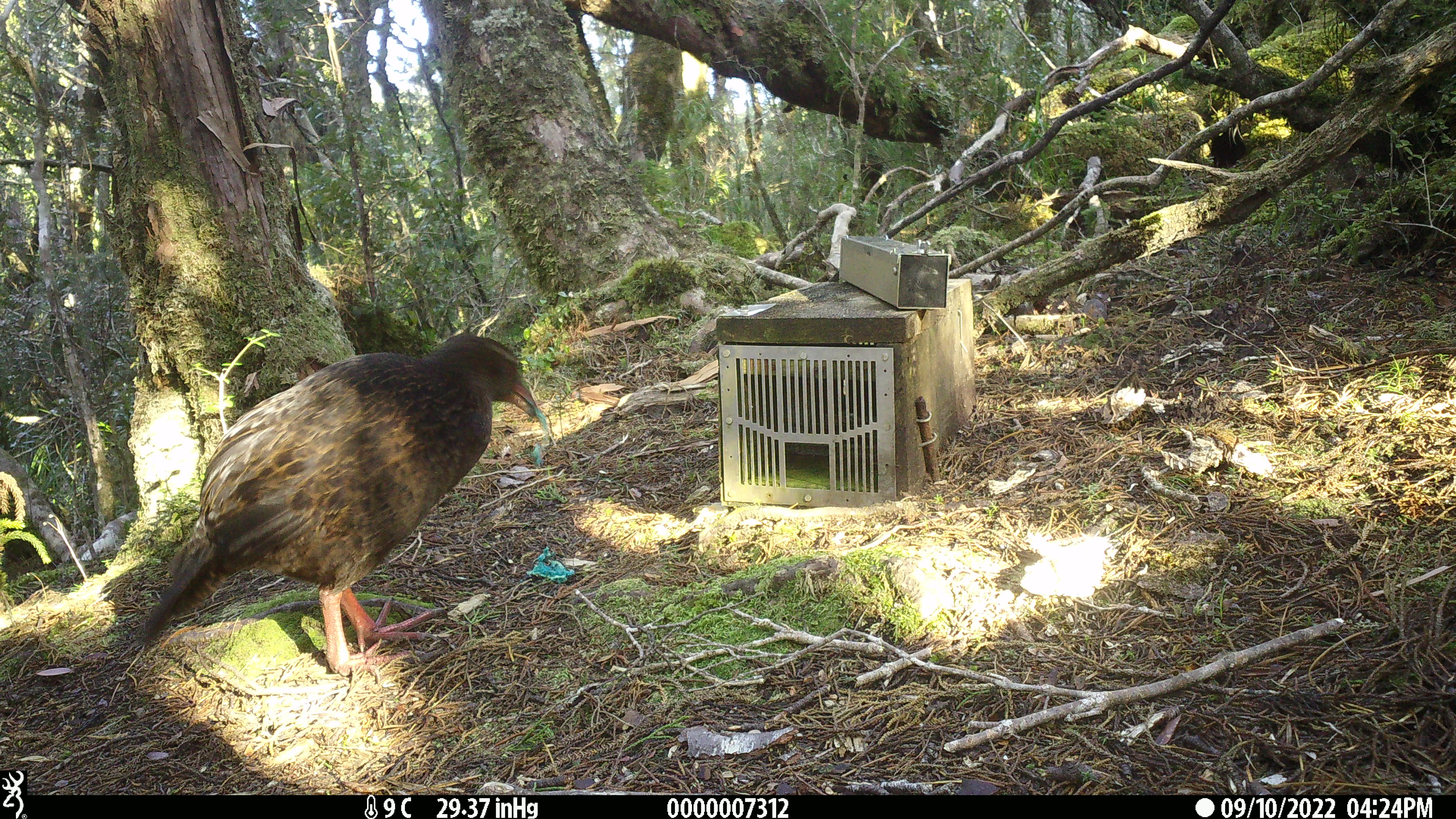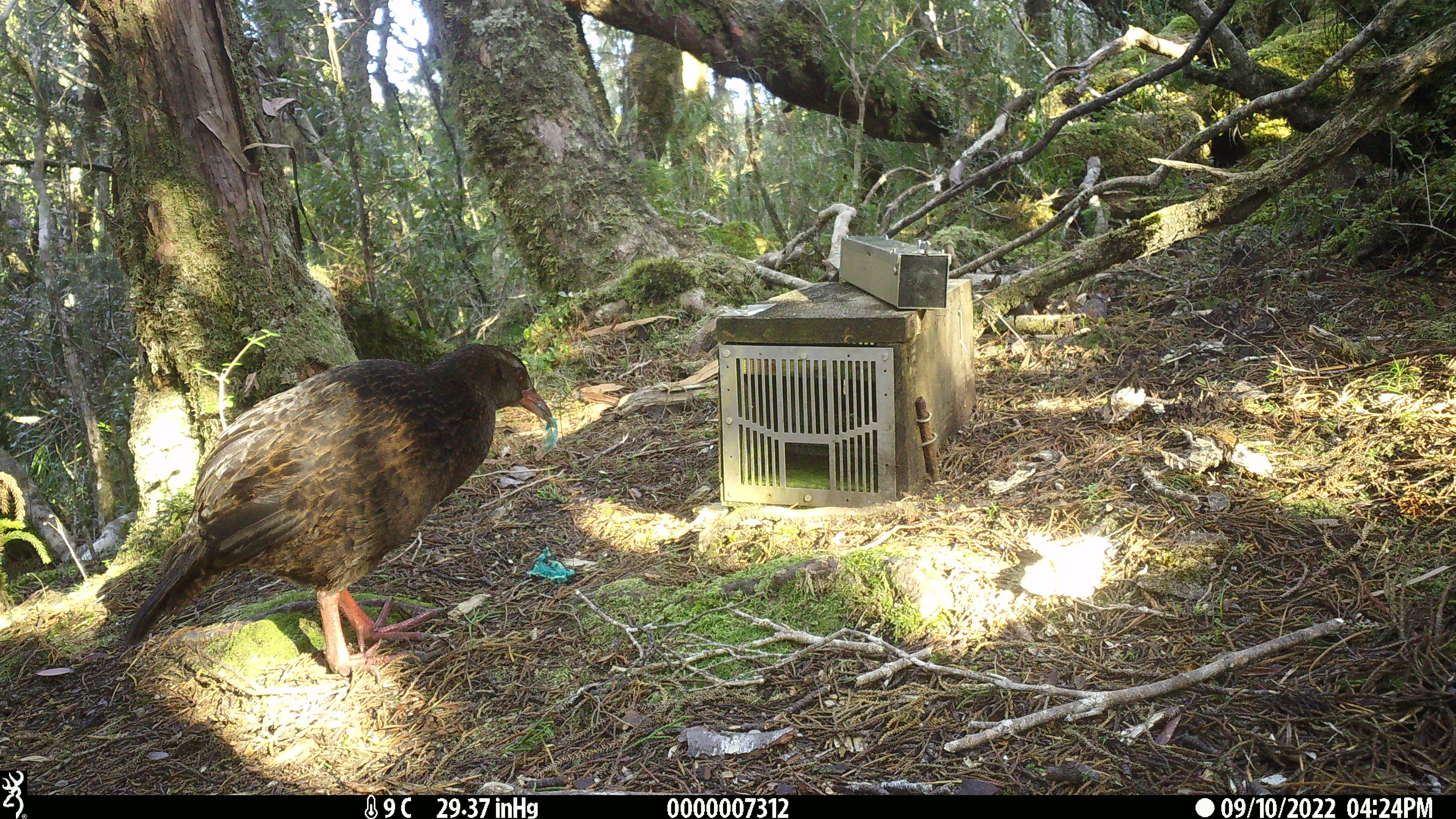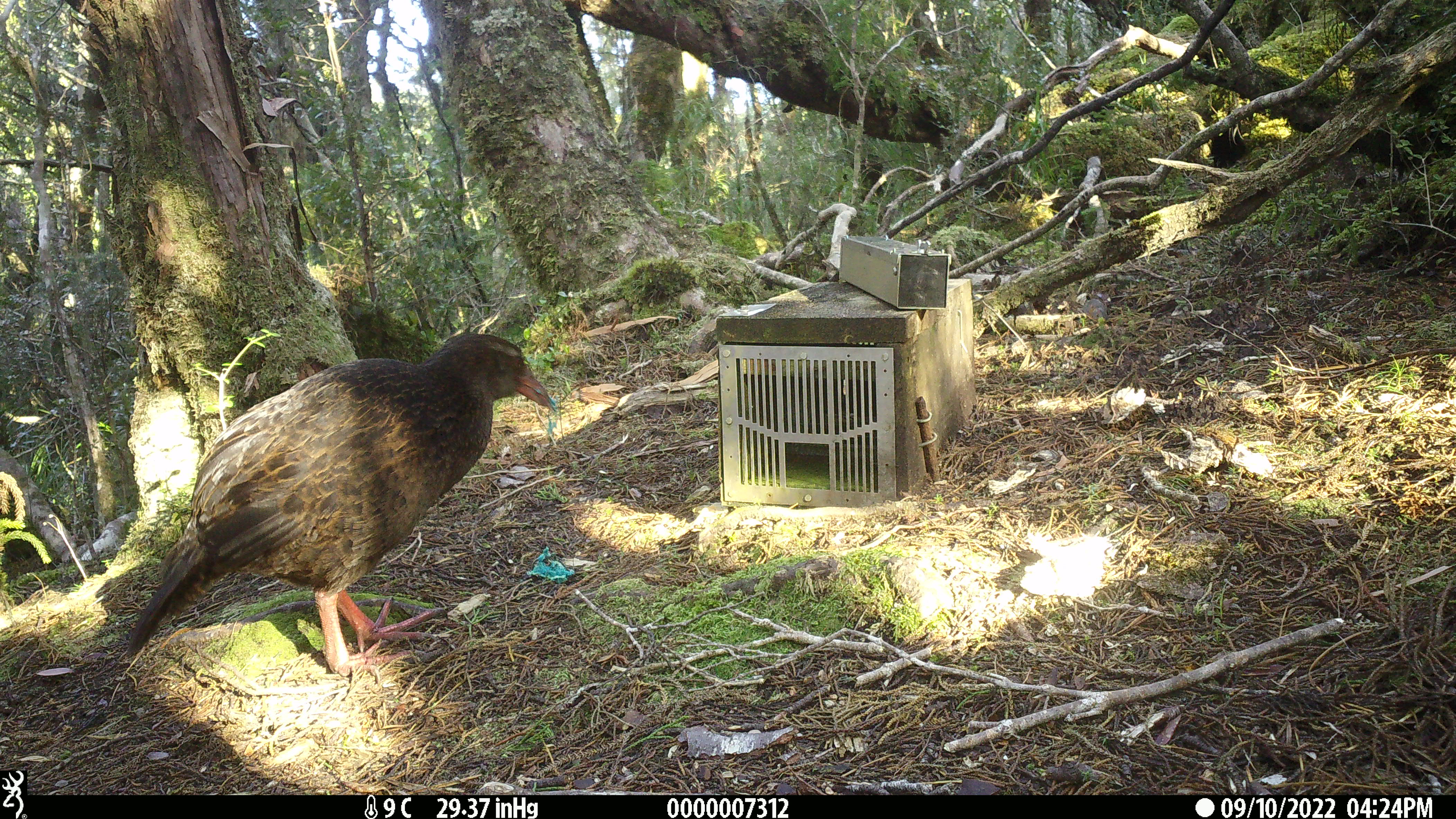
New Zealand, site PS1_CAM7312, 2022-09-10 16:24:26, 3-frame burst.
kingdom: Animalia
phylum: Chordata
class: Aves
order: Gruiformes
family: Rallidae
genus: Gallirallus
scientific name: Gallirallus australis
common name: weka